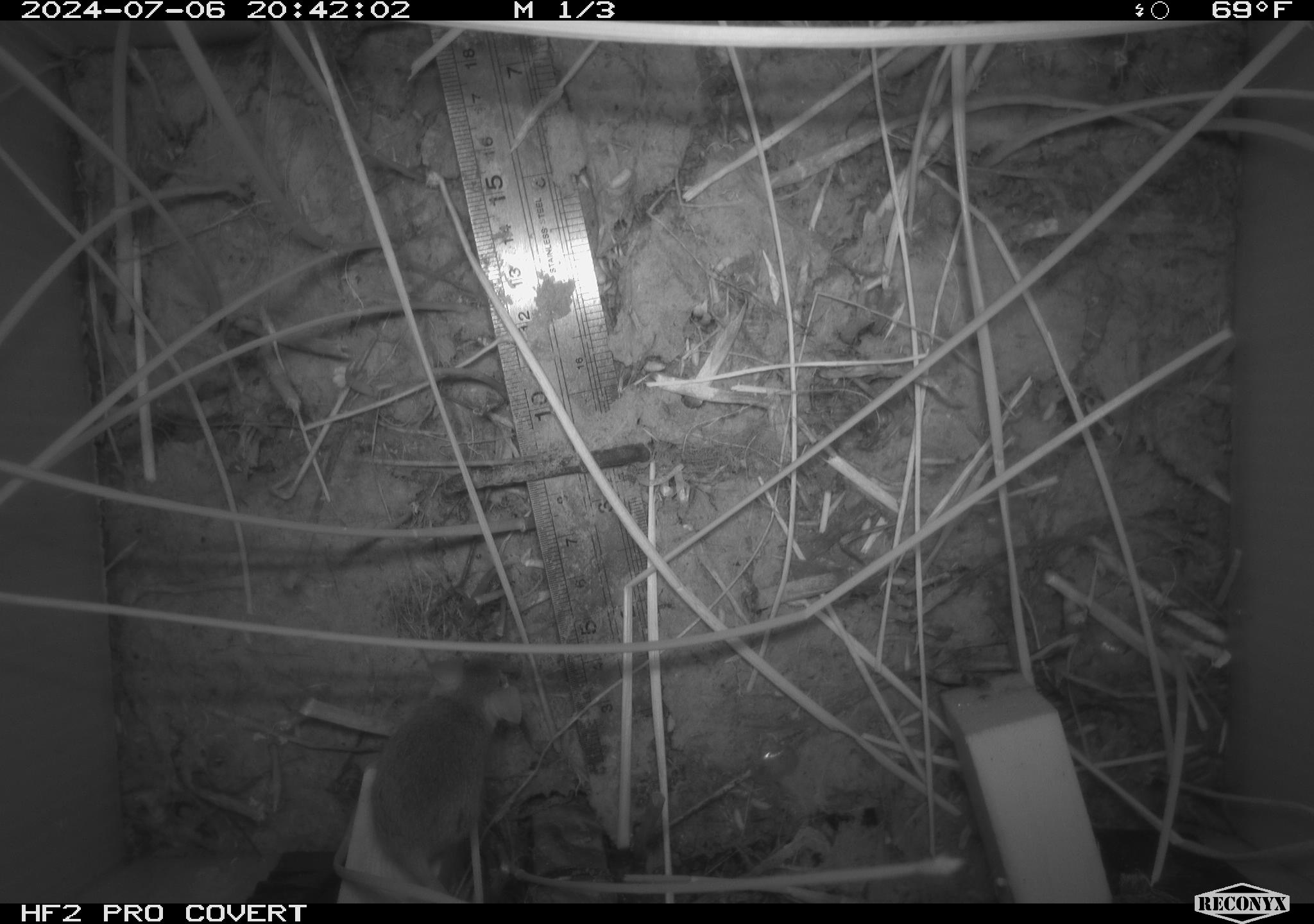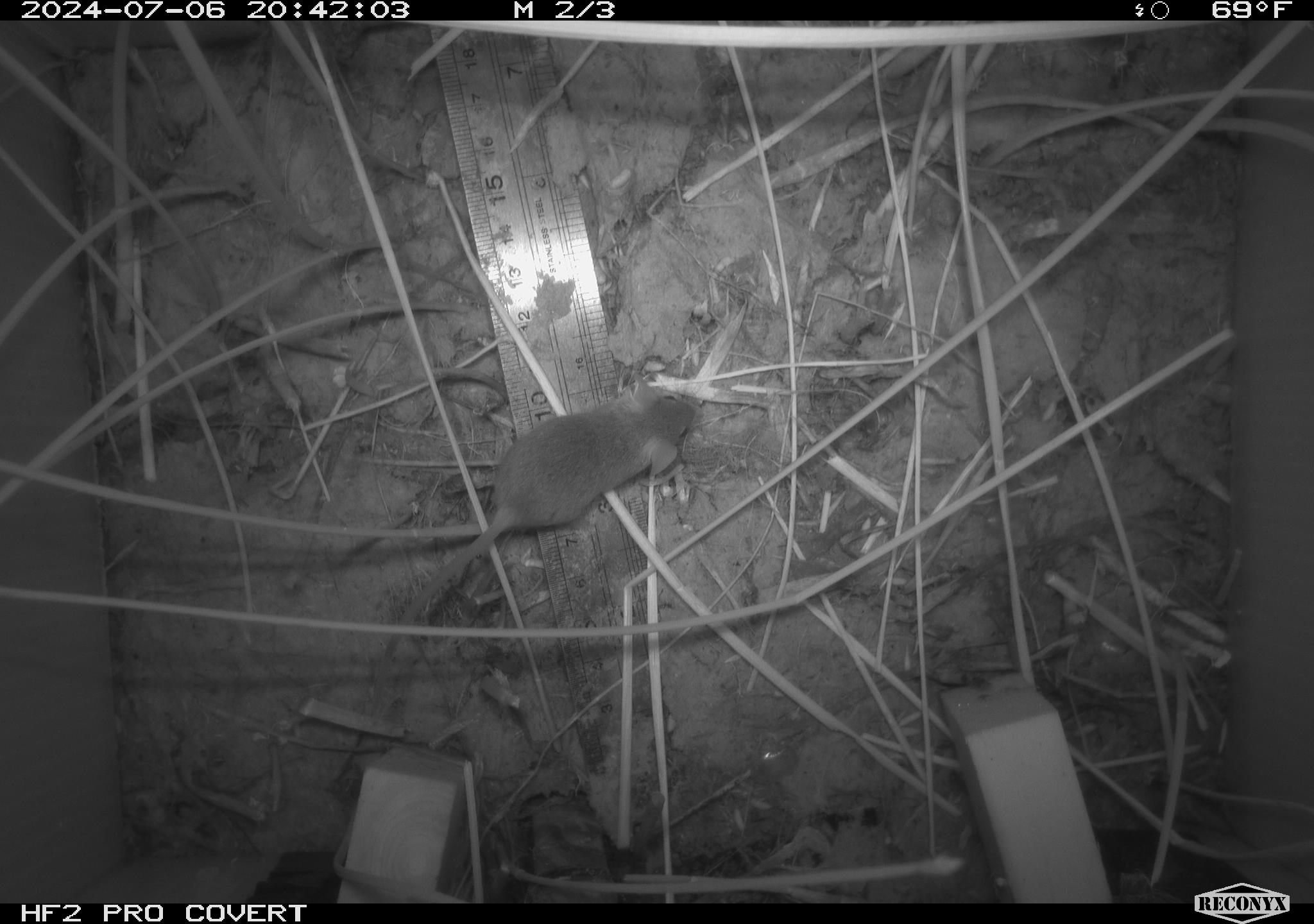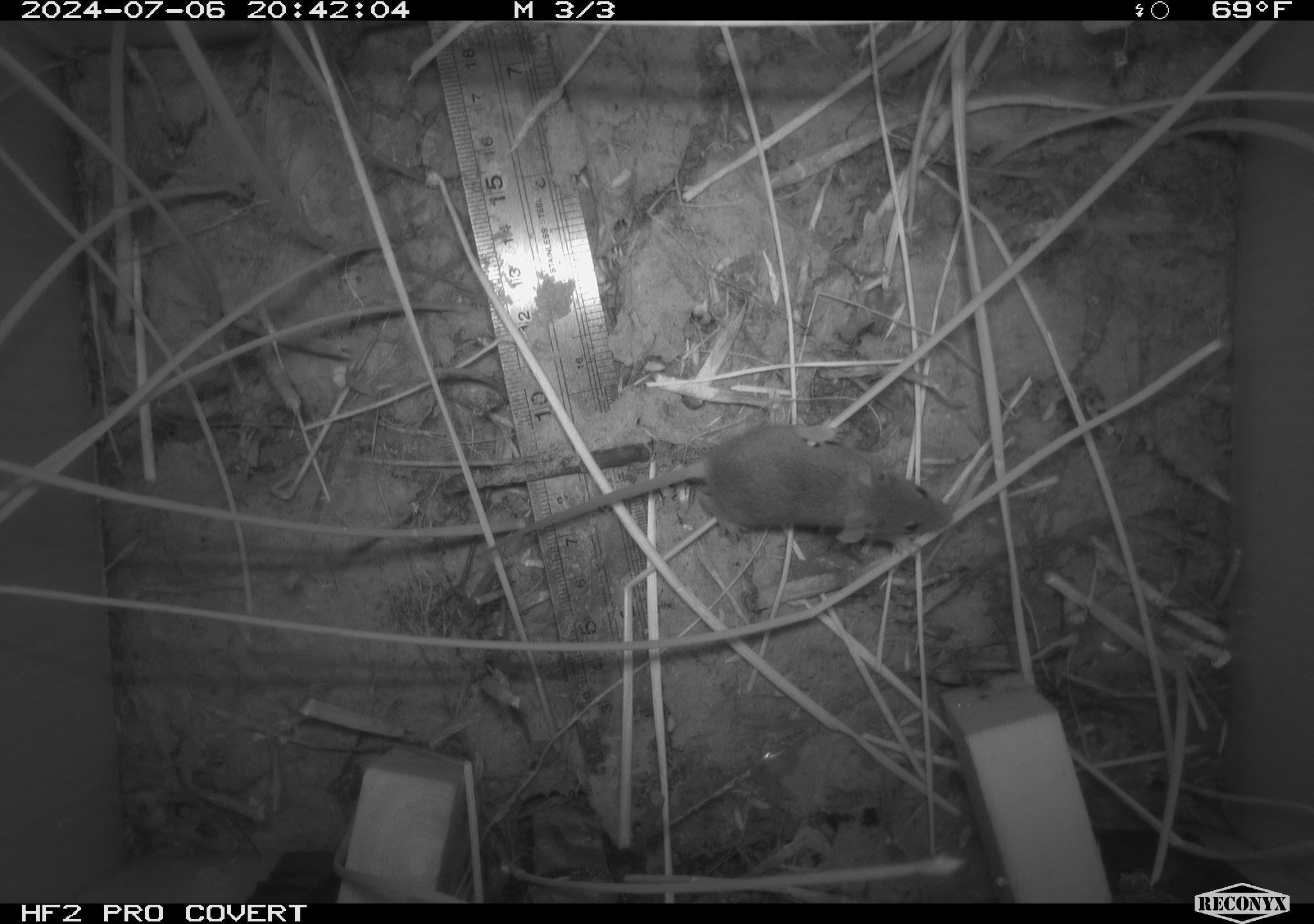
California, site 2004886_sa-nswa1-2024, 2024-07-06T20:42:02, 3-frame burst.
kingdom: Animalia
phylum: Chordata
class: Mammalia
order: Rodentia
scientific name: Rodentia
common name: rodent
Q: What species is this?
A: Rodent (Rodentia).